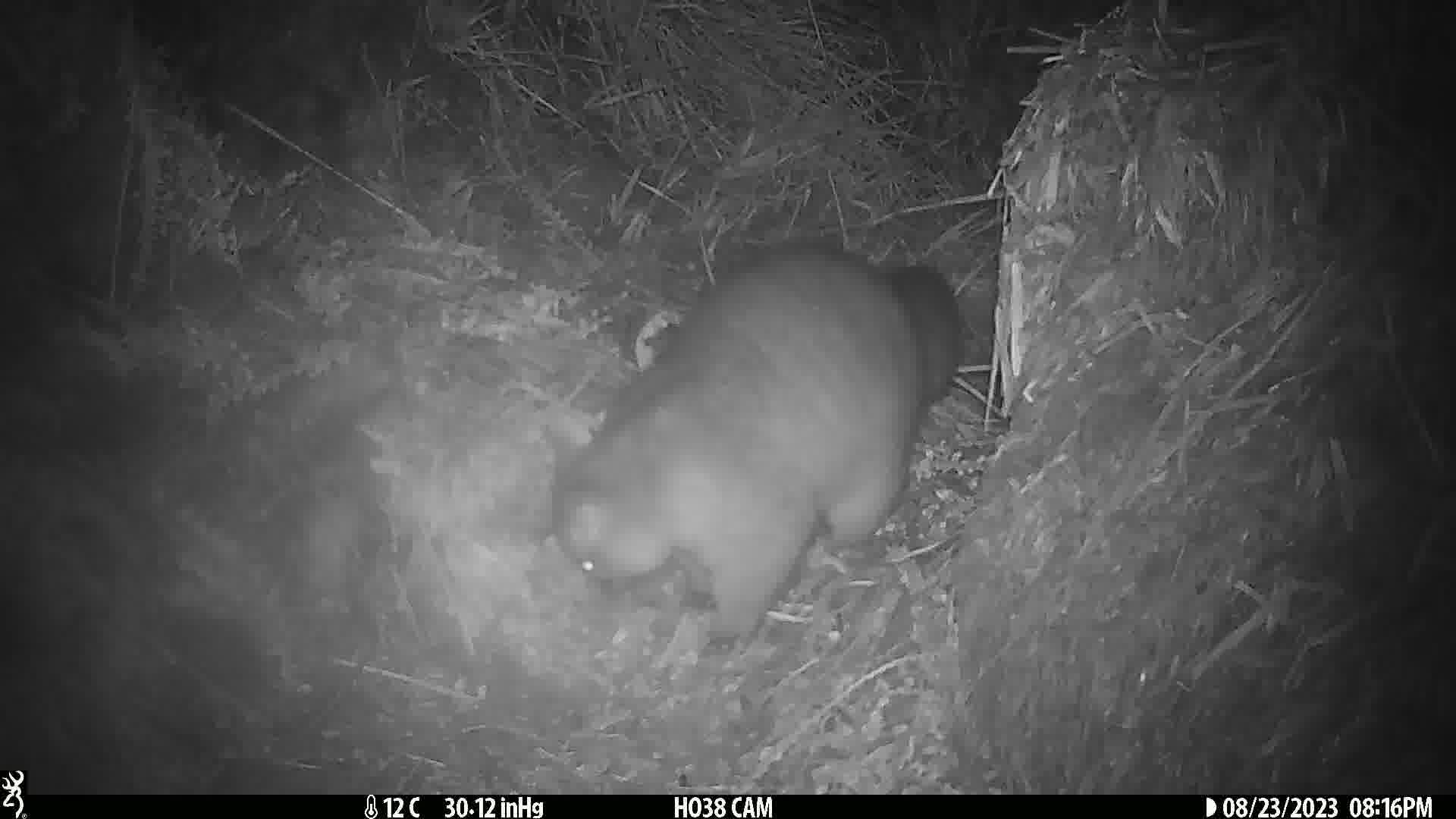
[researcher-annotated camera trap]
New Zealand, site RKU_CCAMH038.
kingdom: Animalia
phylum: Chordata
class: Mammalia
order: Diprotodontia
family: Phalangeridae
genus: Trichosurus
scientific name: Trichosurus vulpecula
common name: common brushtail possum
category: possum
Possum (common brushtail possum) (Trichosurus vulpecula).